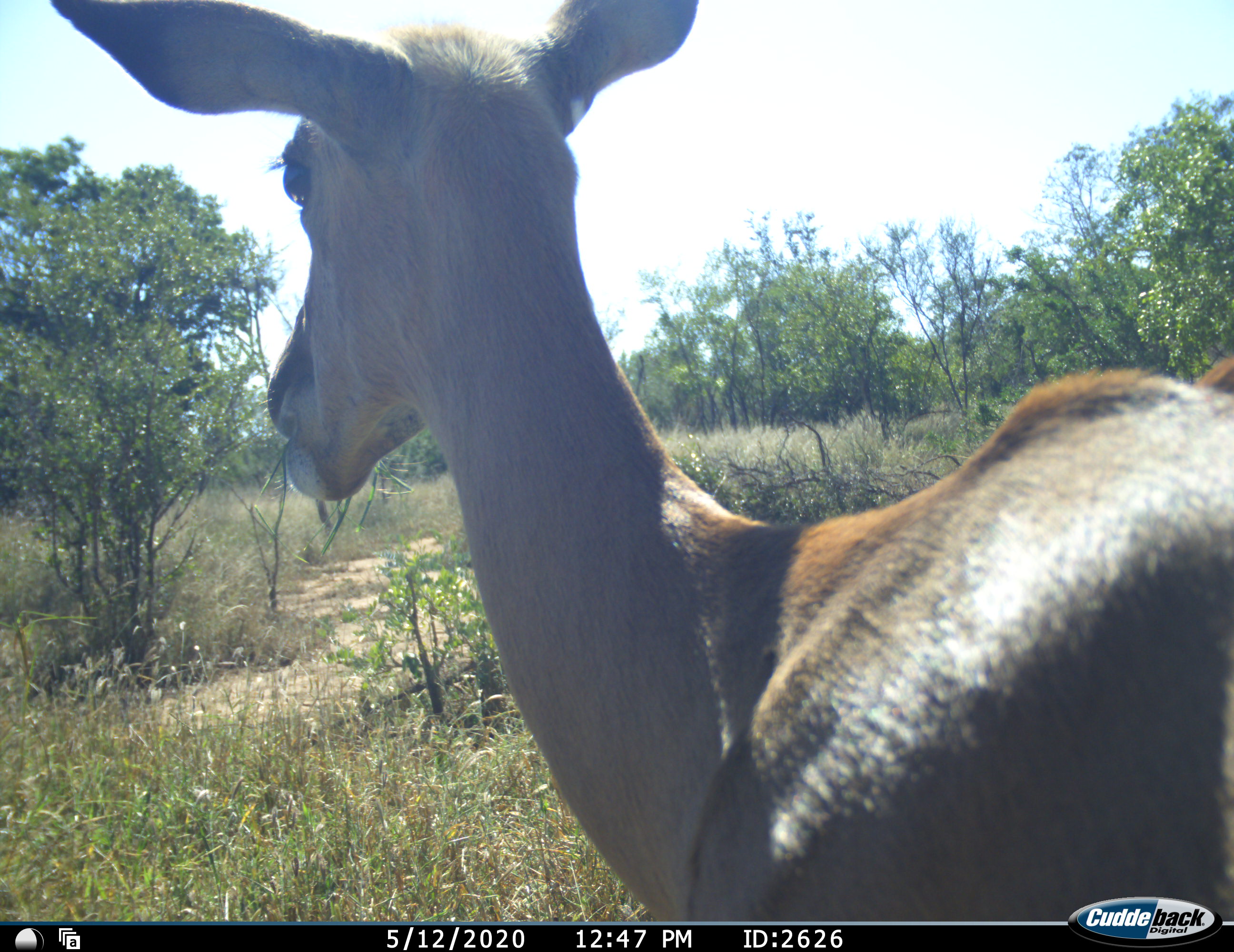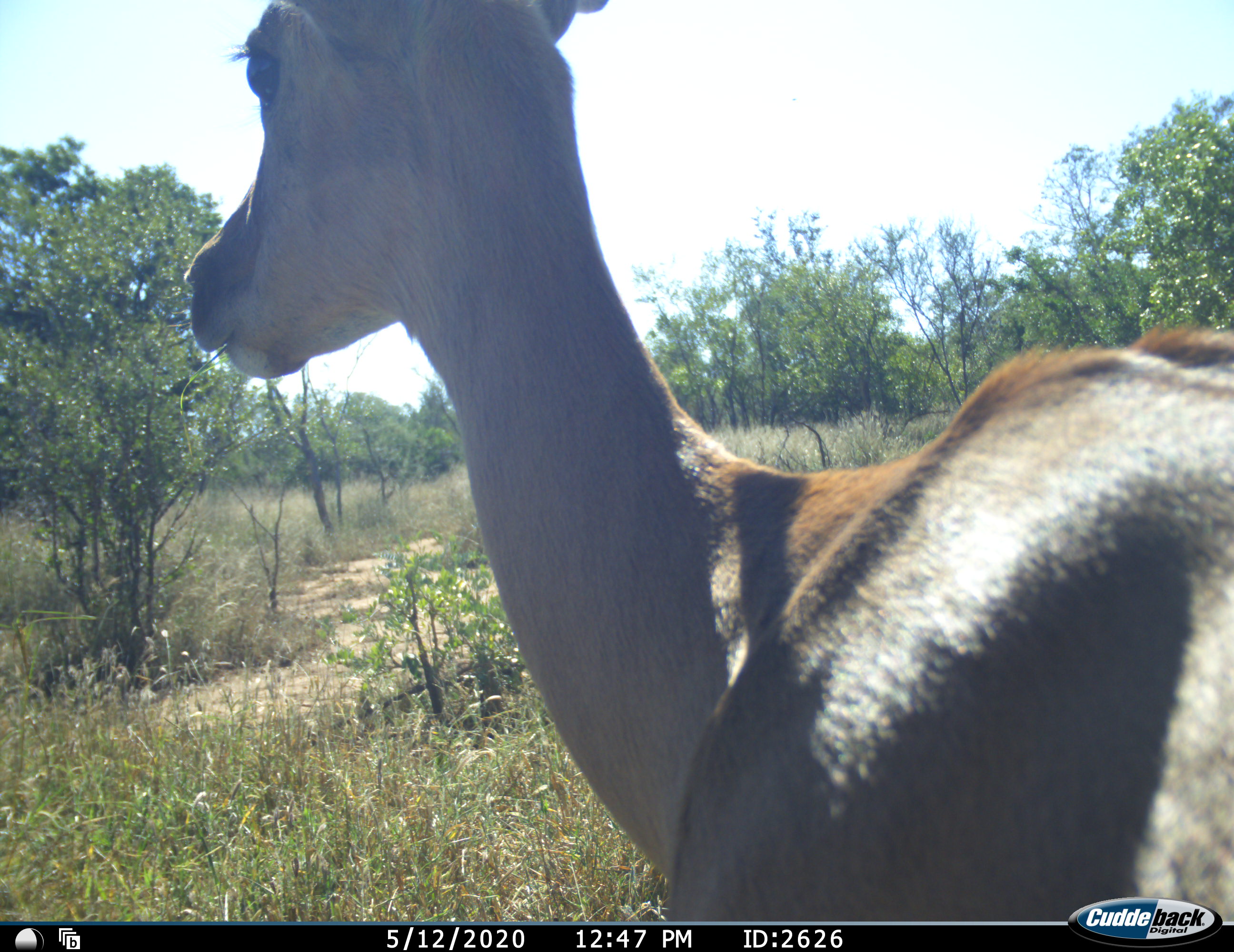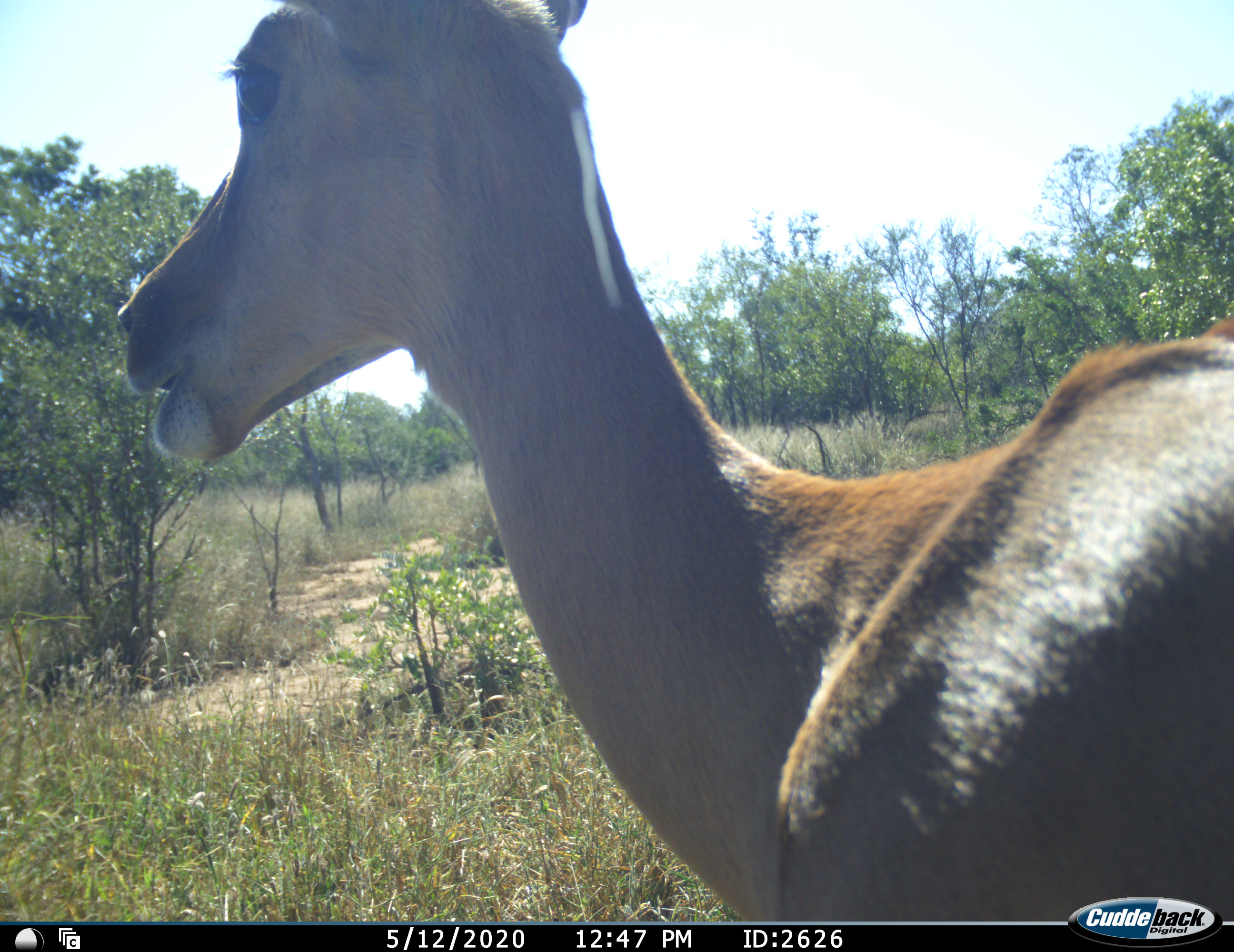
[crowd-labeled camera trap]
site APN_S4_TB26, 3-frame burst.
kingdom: Animalia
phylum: Chordata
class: Mammalia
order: Artiodactyla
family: Bovidae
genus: Aepyceros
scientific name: Aepyceros melampus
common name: impala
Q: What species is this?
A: Impala (Aepyceros melampus).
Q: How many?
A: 1.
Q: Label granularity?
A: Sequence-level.